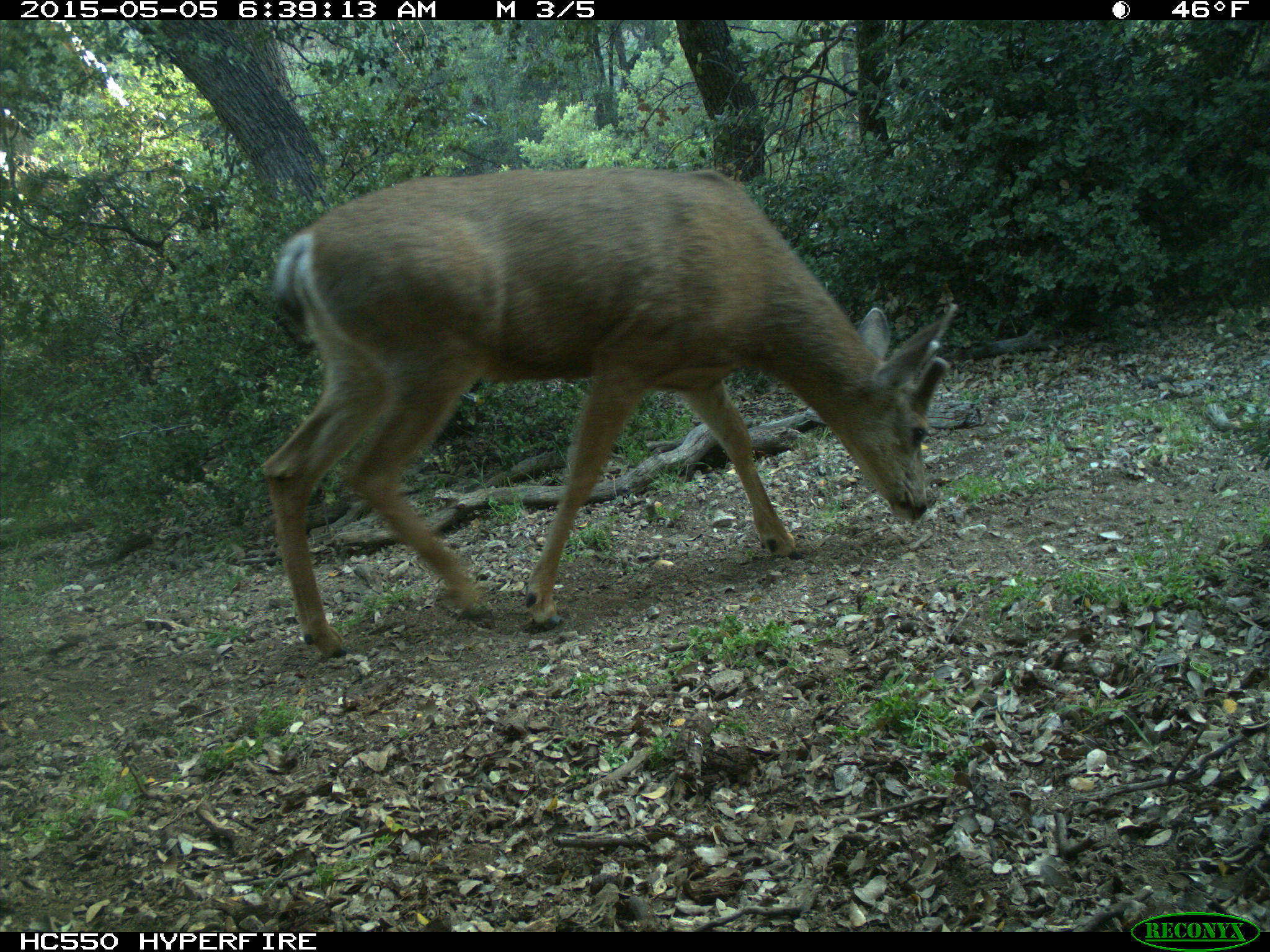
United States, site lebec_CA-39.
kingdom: Animalia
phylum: Chordata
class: Mammalia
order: Artiodactyla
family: Cervidae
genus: Odocoileus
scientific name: Odocoileus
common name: deer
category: unidentified deer